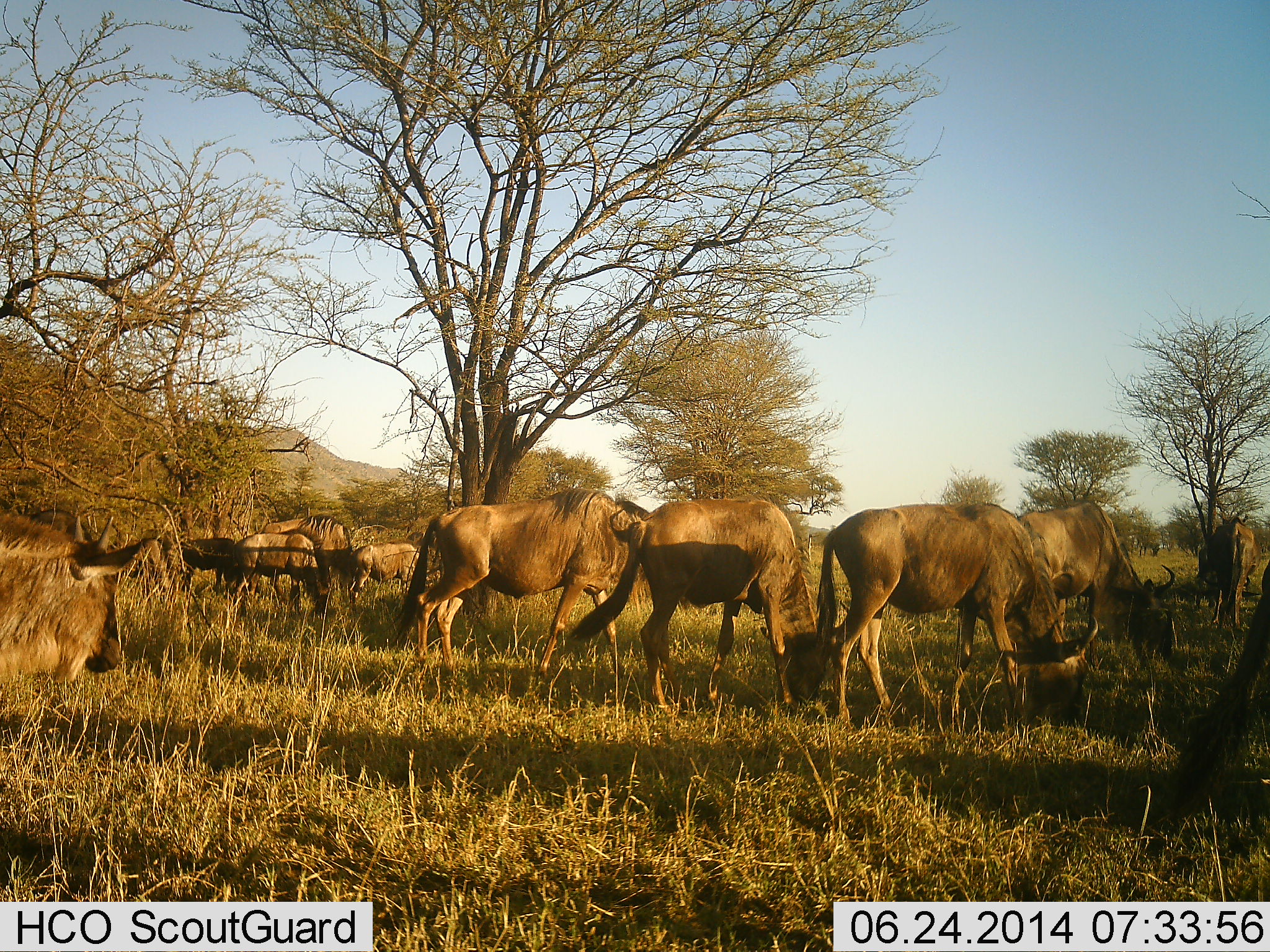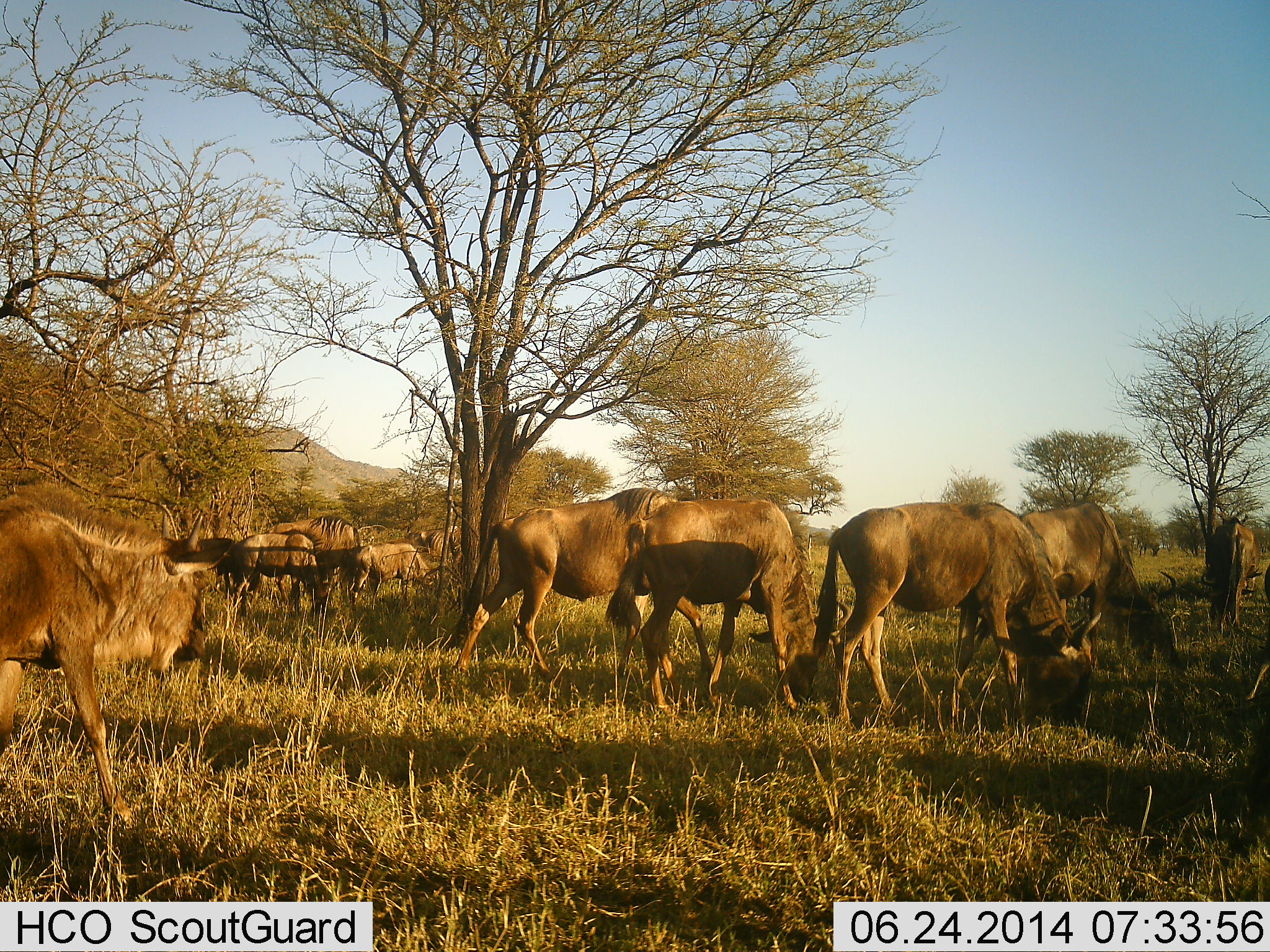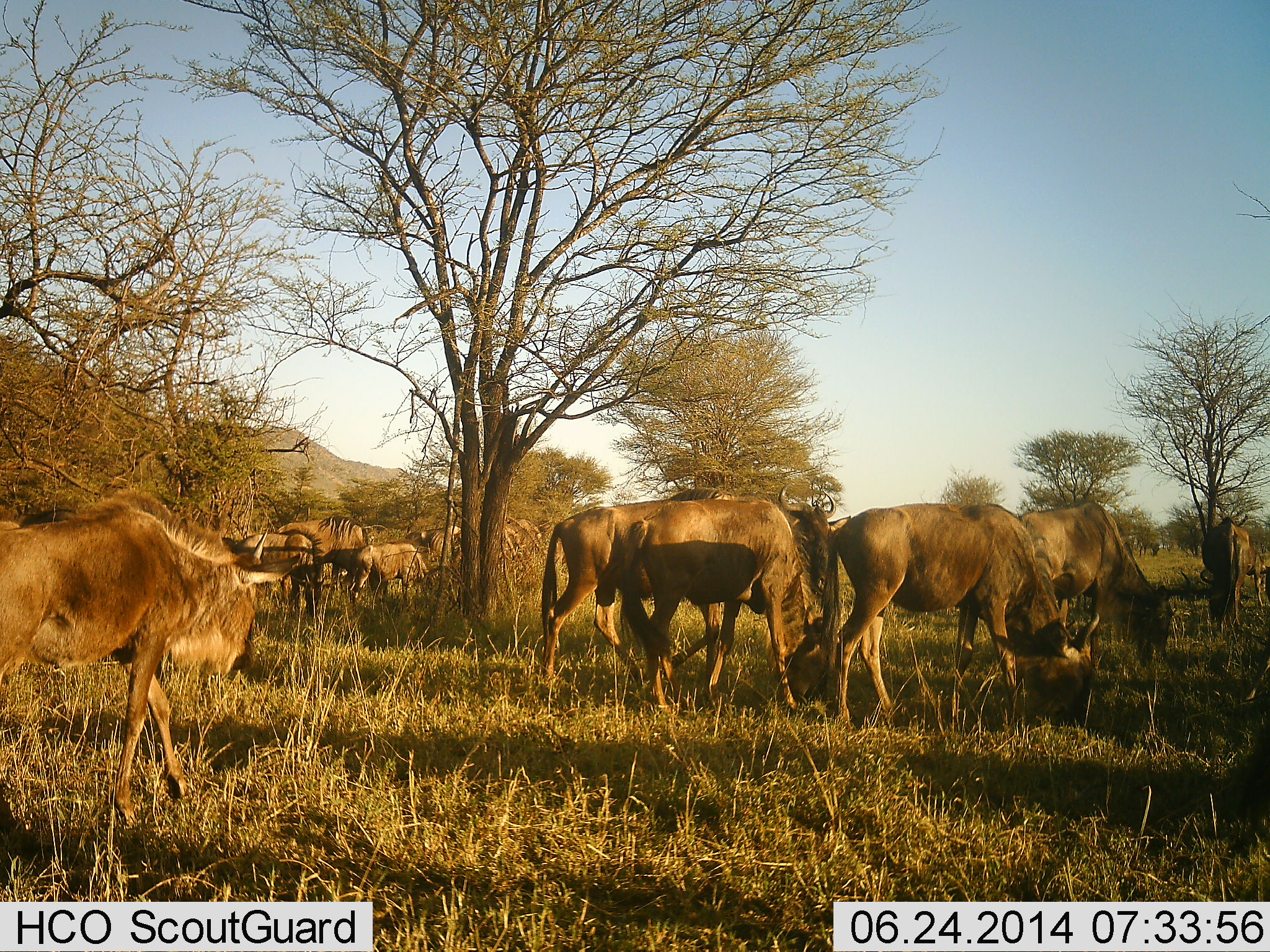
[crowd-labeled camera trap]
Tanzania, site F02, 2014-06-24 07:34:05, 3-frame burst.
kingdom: Animalia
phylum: Chordata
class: Mammalia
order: Artiodactyla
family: Bovidae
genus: Connochaetes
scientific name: Connochaetes taurinus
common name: blue wildebeest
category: wildebeest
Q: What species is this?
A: Wildebeest (blue wildebeest) (Connochaetes taurinus).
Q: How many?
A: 11-50.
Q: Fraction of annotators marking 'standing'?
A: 40%.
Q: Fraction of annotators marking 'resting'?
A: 10%.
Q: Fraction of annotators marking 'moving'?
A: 60%.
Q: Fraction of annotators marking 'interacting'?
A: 10%.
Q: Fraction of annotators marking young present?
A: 30%.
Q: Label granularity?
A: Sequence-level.